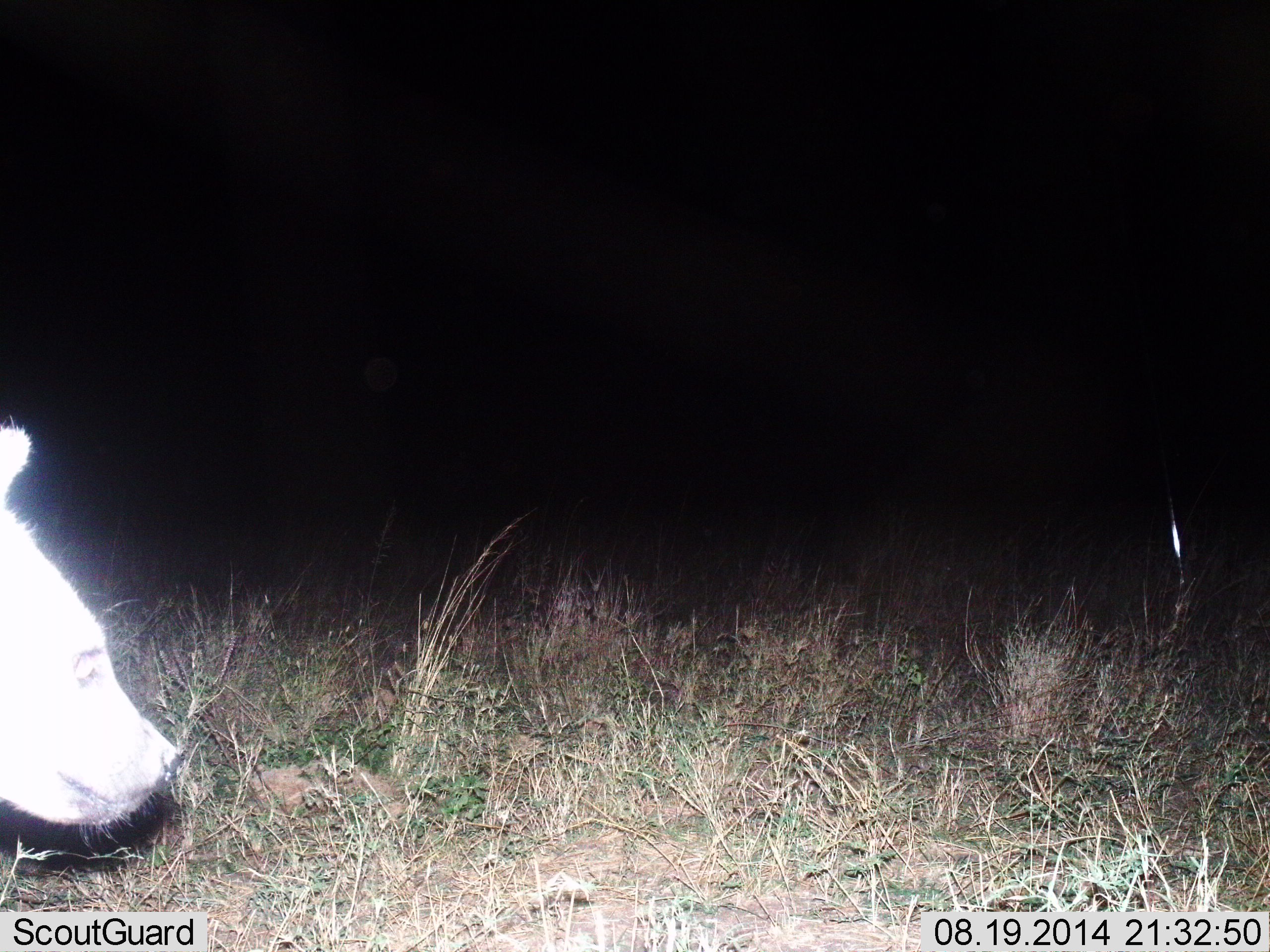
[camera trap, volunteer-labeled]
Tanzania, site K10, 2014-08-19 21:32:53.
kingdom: Animalia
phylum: Chordata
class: Mammalia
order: Carnivora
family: Hyaenidae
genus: Crocuta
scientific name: Crocuta crocuta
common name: spotted hyena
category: hyenaspotted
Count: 1.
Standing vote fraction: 90%.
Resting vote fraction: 0%.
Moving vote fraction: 20%.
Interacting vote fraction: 0%.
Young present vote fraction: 0%.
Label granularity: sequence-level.